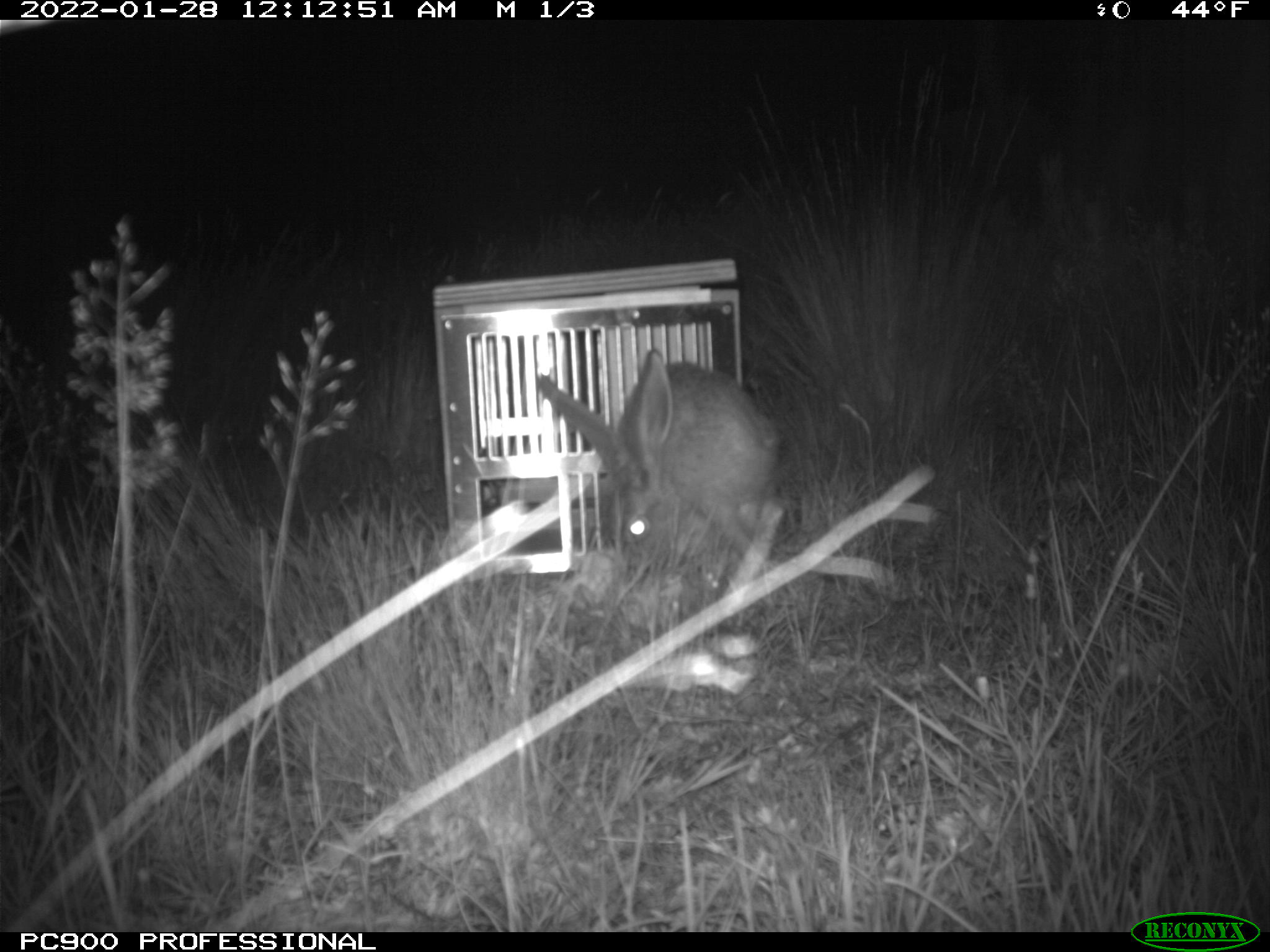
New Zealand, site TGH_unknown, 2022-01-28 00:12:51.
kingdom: Animalia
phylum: Chordata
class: Mammalia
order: Lagomorpha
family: Leporidae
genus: Lepus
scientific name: Lepus europaeus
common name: brown hare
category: hare